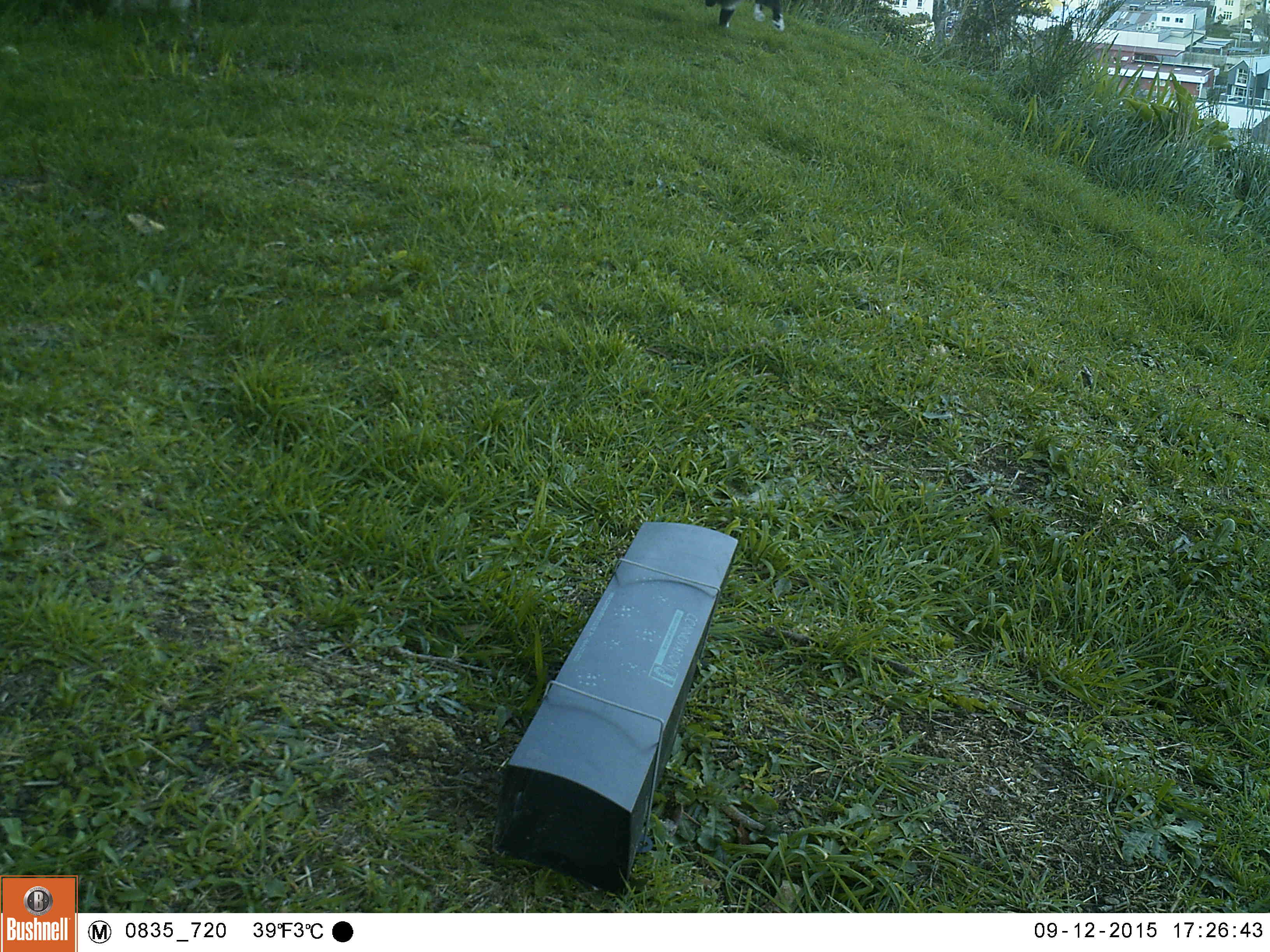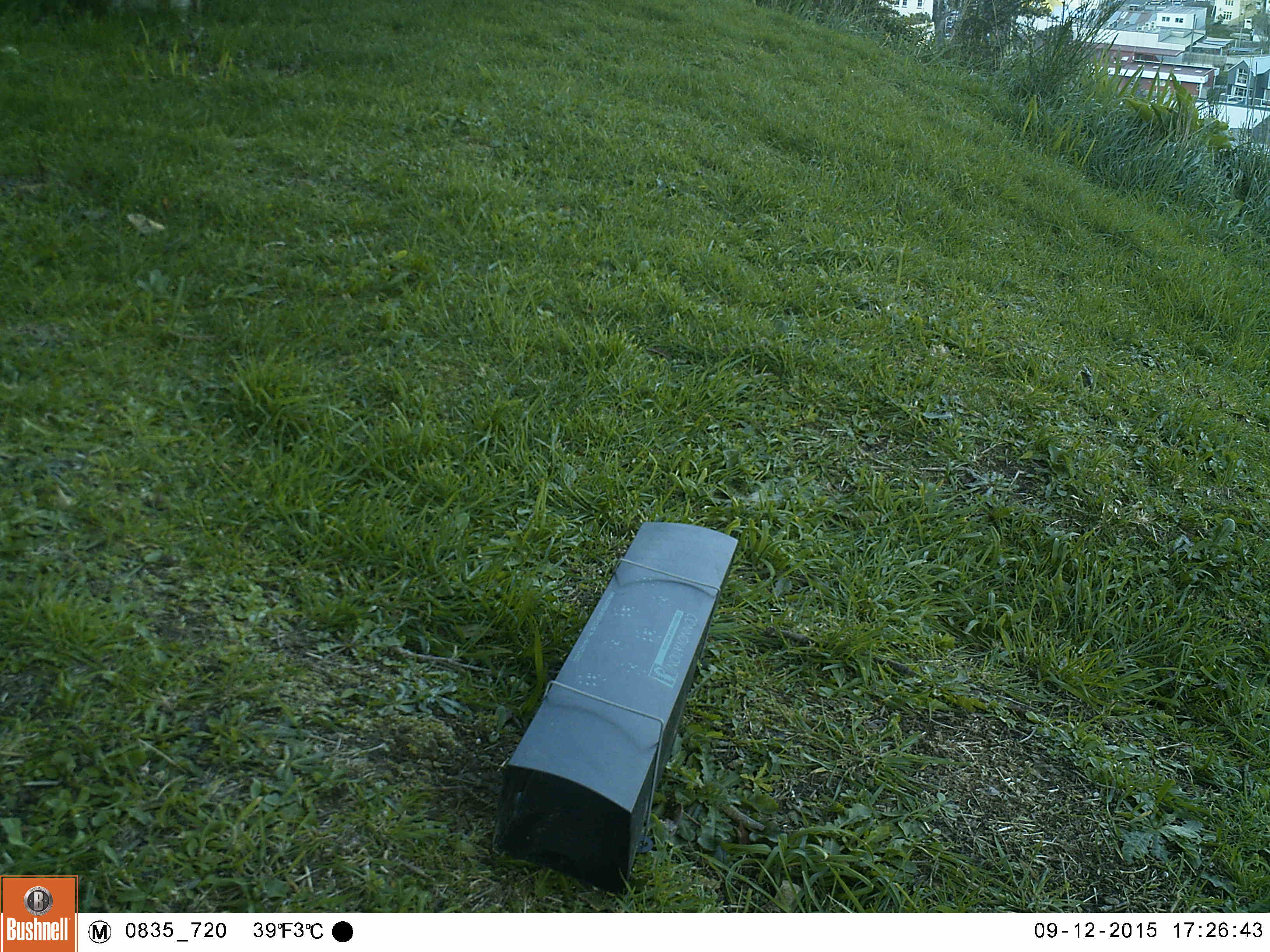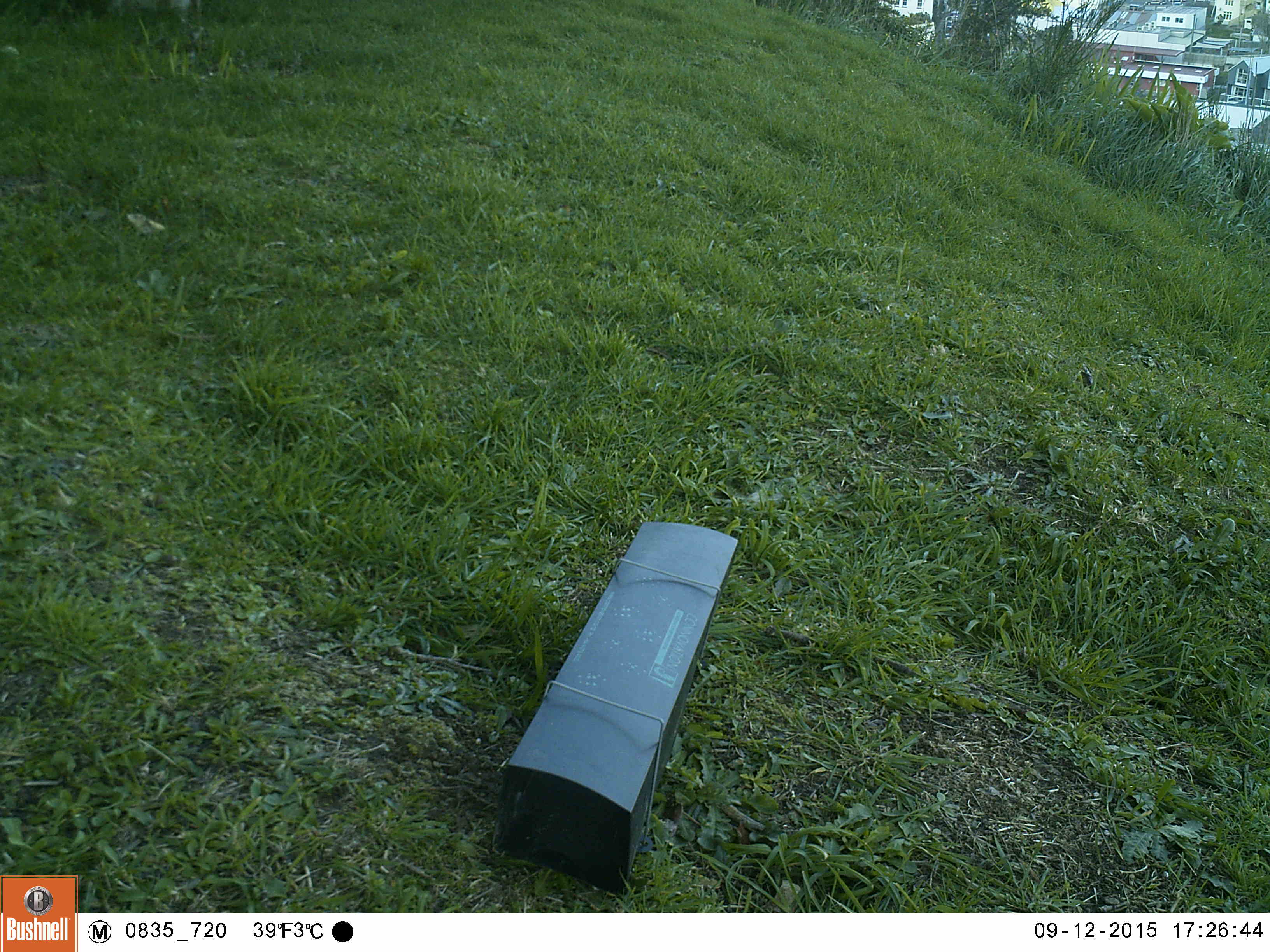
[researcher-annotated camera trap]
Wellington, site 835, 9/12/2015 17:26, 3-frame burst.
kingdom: Animalia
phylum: Chordata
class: Mammalia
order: Carnivora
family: Felidae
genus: Felis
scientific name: Felis catus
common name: cat